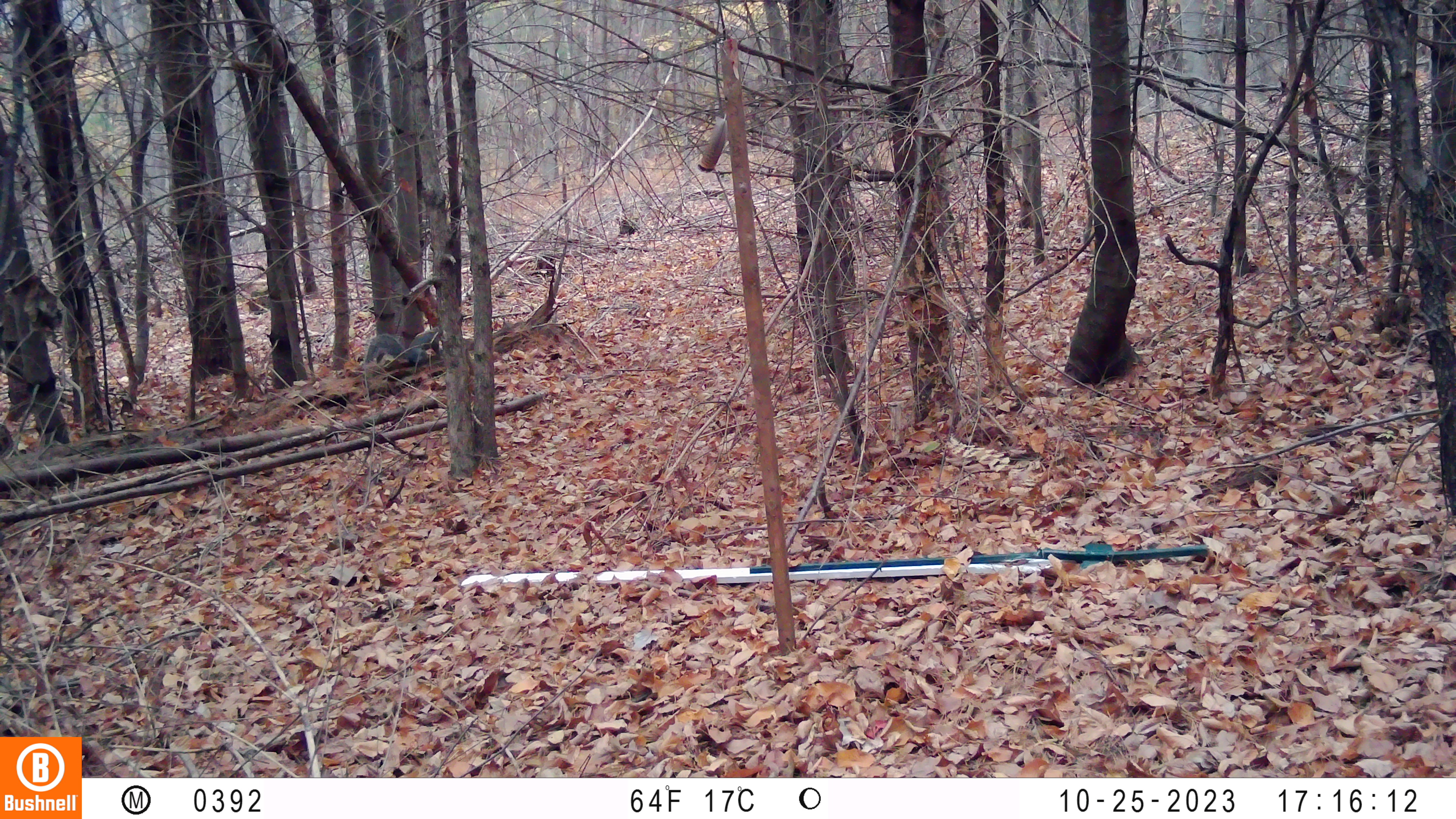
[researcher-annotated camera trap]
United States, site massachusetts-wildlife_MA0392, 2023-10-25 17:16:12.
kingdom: Animalia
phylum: Chordata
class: Mammalia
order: Rodentia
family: Sciuridae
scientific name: Sciuridae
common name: squirrel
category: squirrel sp.